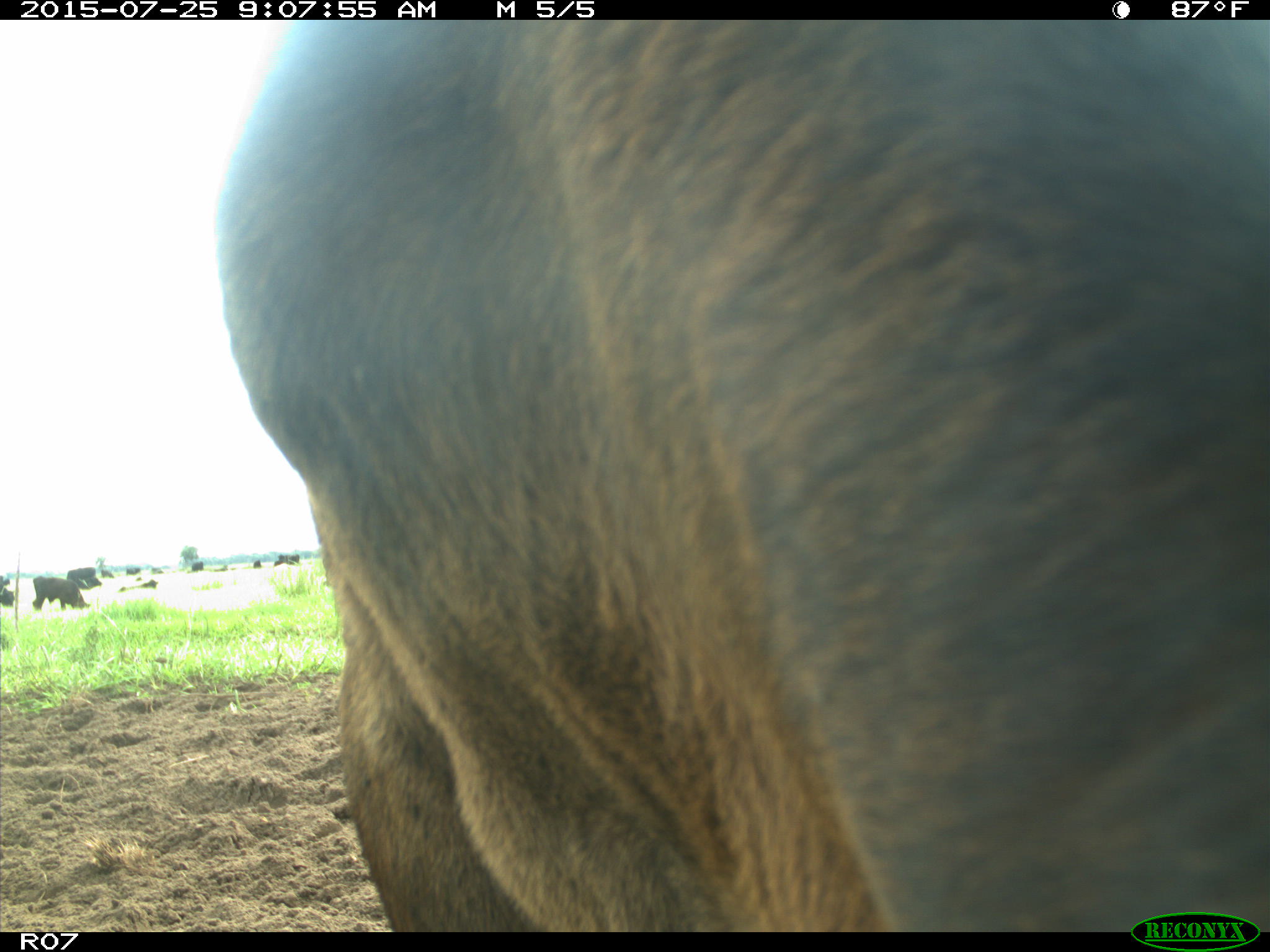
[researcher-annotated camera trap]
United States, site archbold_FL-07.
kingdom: Animalia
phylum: Chordata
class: Mammalia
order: Artiodactyla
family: Bovidae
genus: Bos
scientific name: Bos taurus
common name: domestic cow